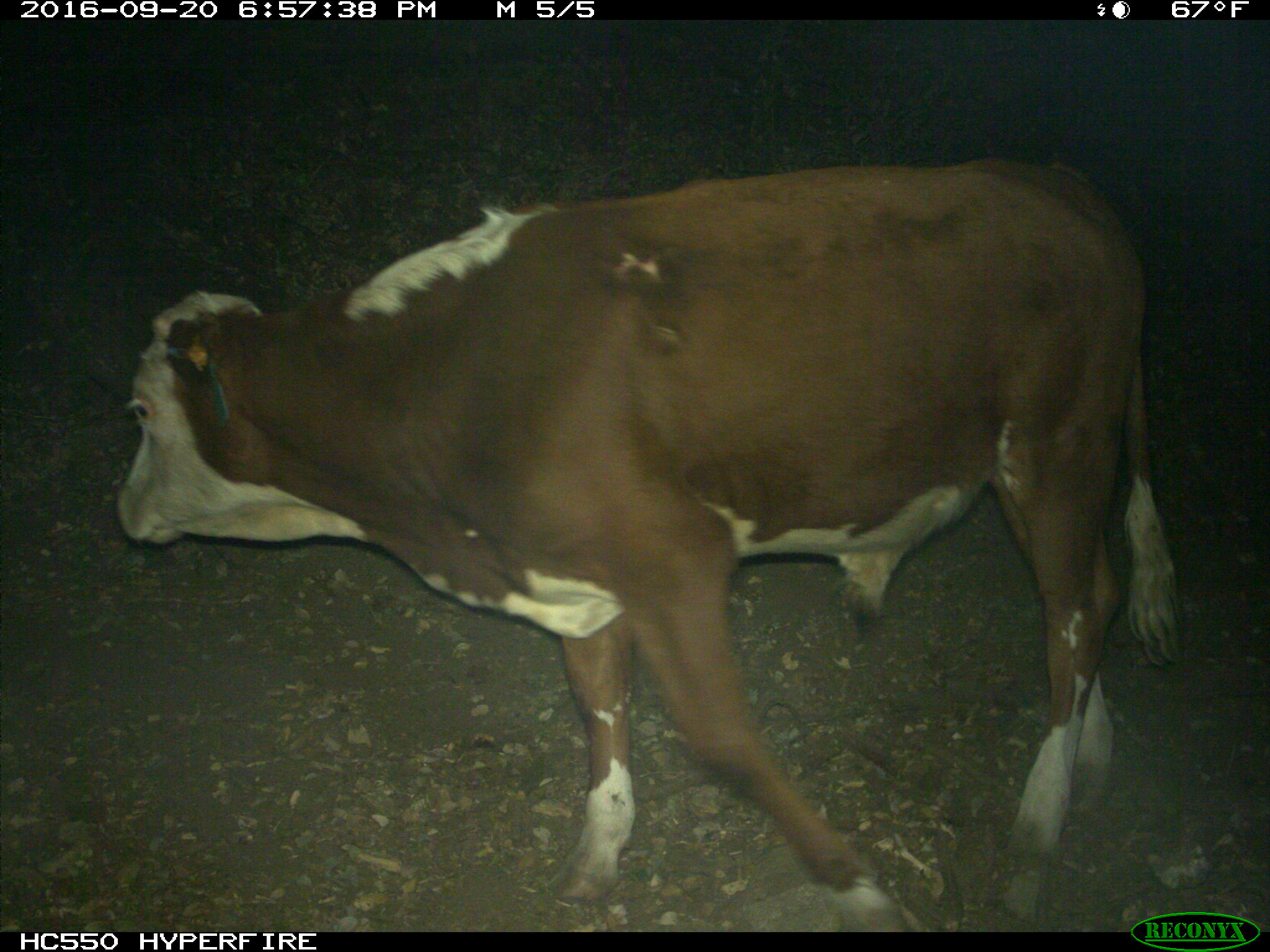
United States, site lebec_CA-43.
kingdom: Animalia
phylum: Chordata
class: Mammalia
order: Artiodactyla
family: Bovidae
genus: Bos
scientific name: Bos taurus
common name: domestic cow